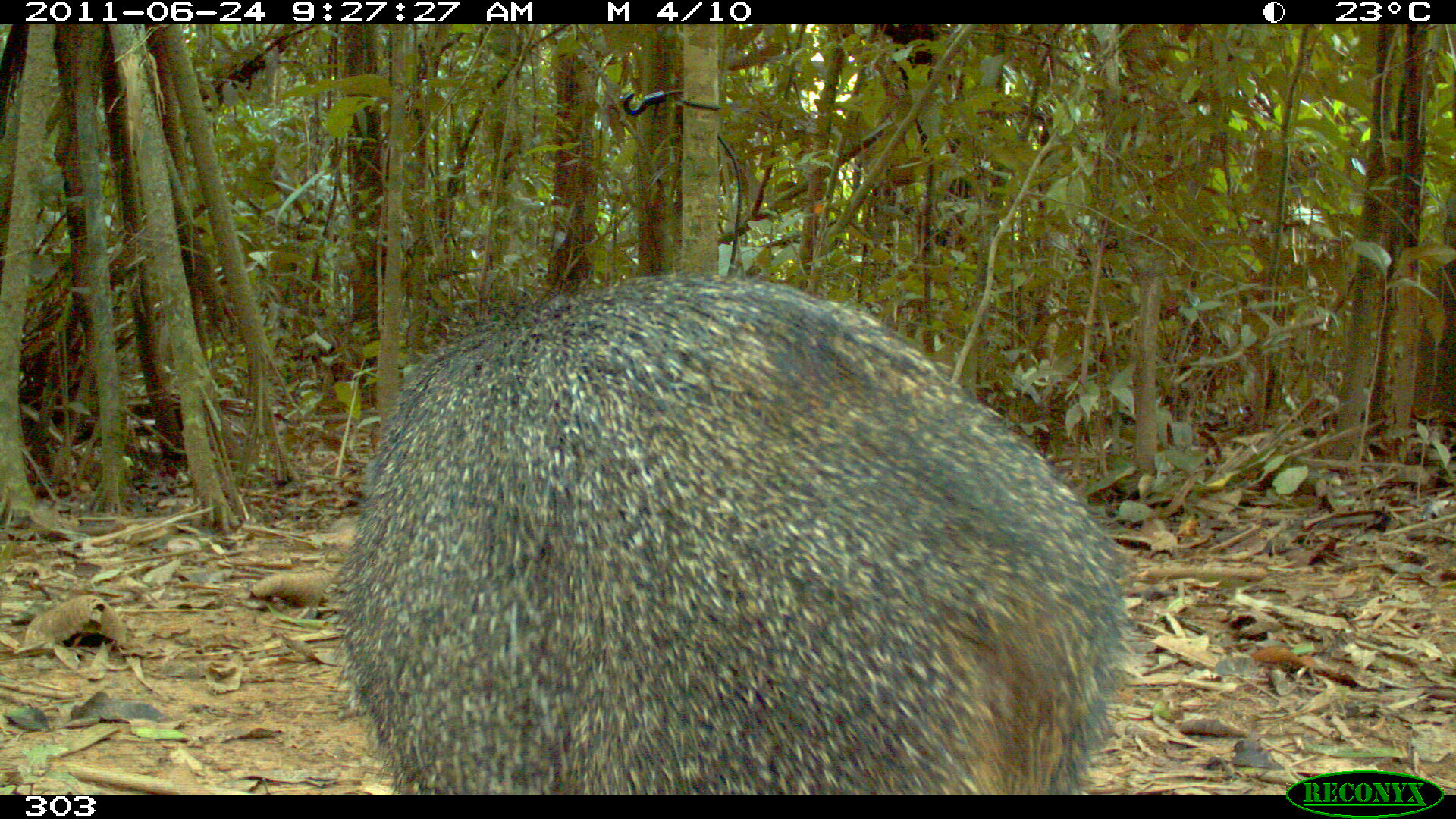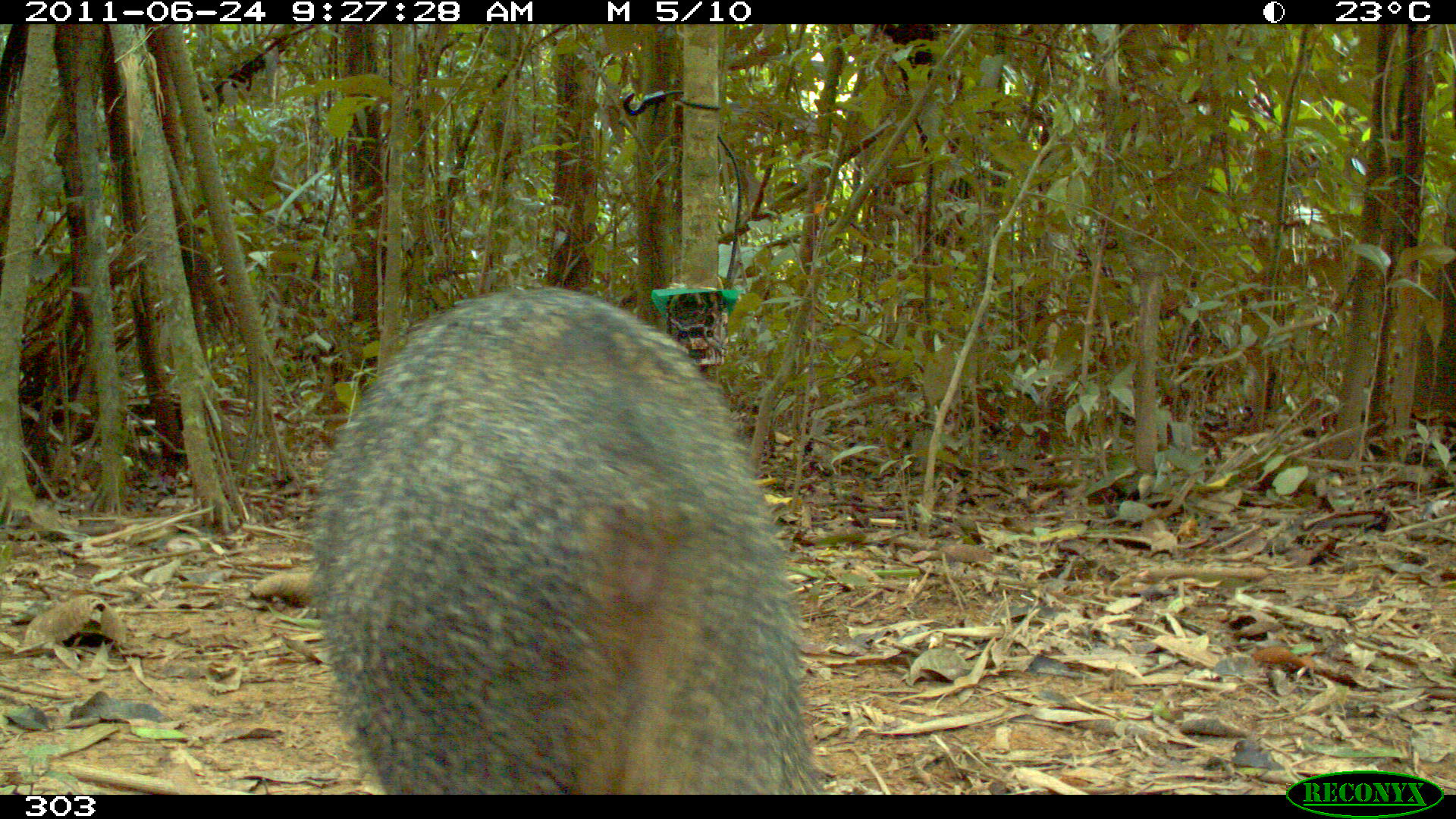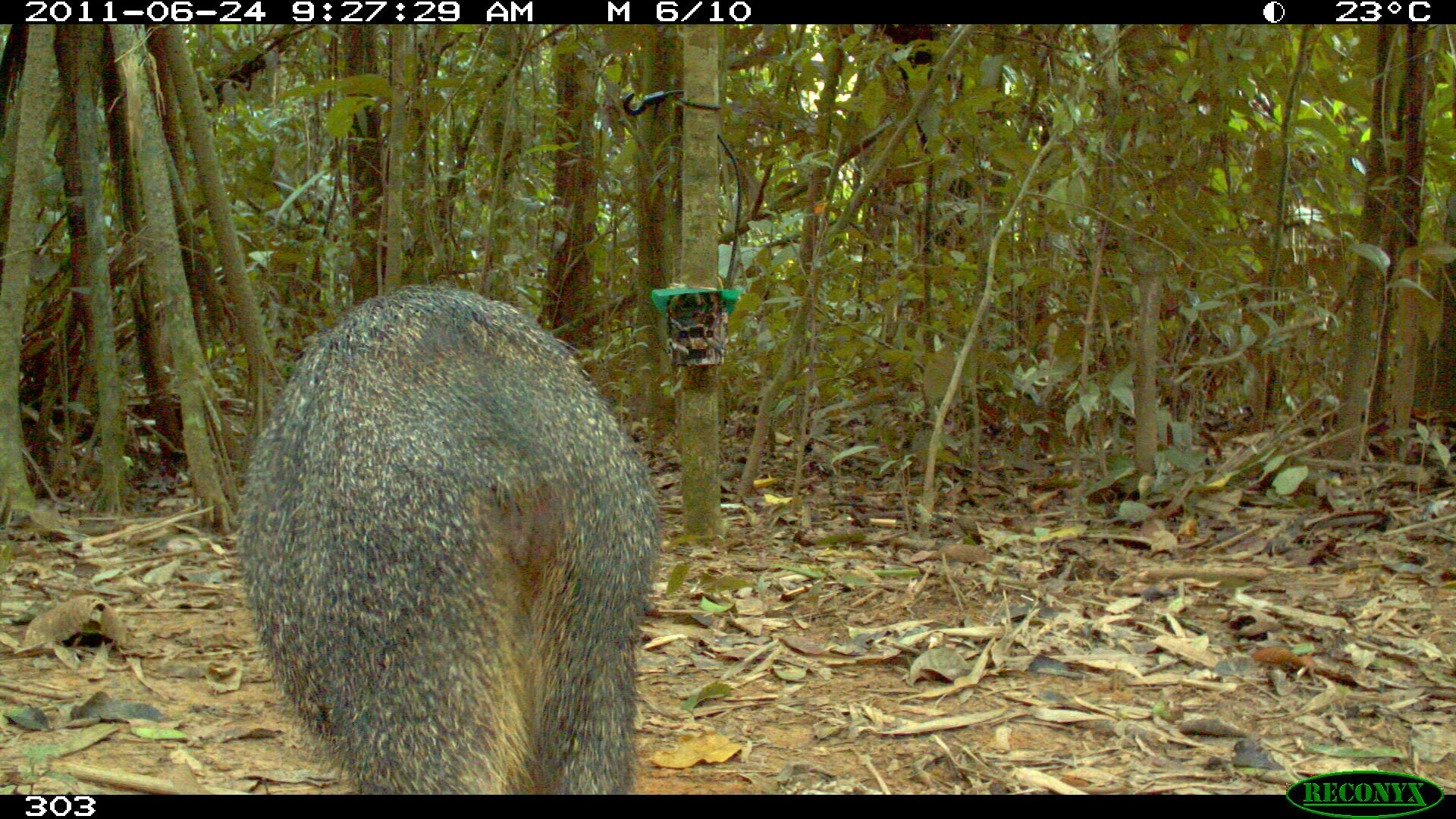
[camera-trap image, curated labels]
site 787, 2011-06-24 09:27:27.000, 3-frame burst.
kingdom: Animalia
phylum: Chordata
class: Mammalia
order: Artiodactyla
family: Tayassuidae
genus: Pecari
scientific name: Pecari tajacu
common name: collared peccary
Pecari tajacu (collared peccary).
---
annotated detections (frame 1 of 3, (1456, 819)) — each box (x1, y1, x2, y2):
pecari tajacu: (331, 272, 1132, 794)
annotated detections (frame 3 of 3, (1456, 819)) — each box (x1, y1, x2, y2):
pecari tajacu: (230, 280, 664, 790)